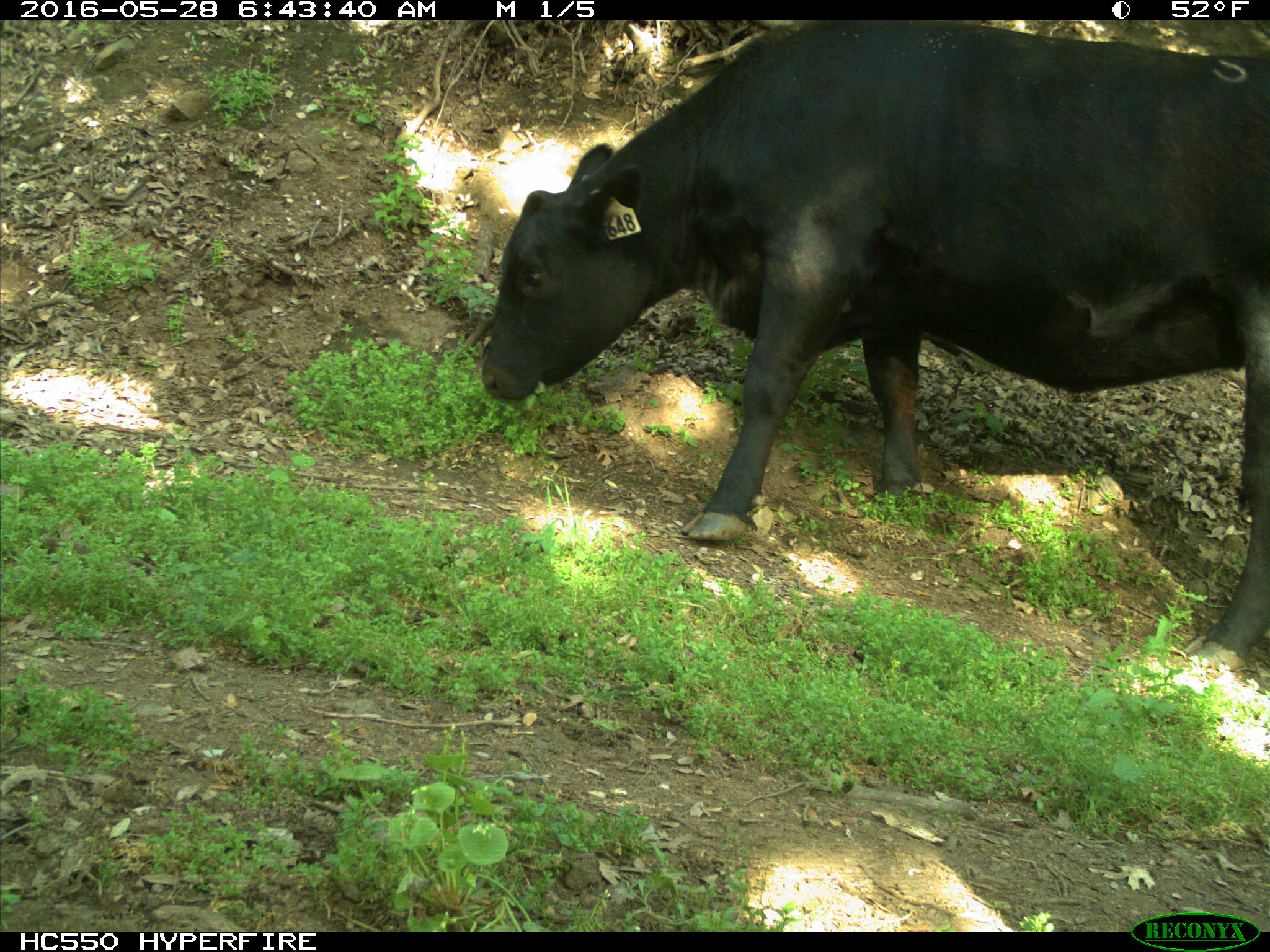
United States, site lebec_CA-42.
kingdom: Animalia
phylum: Chordata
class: Mammalia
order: Artiodactyla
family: Bovidae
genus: Bos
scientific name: Bos taurus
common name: domestic cow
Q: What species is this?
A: Bos taurus (domestic cow).